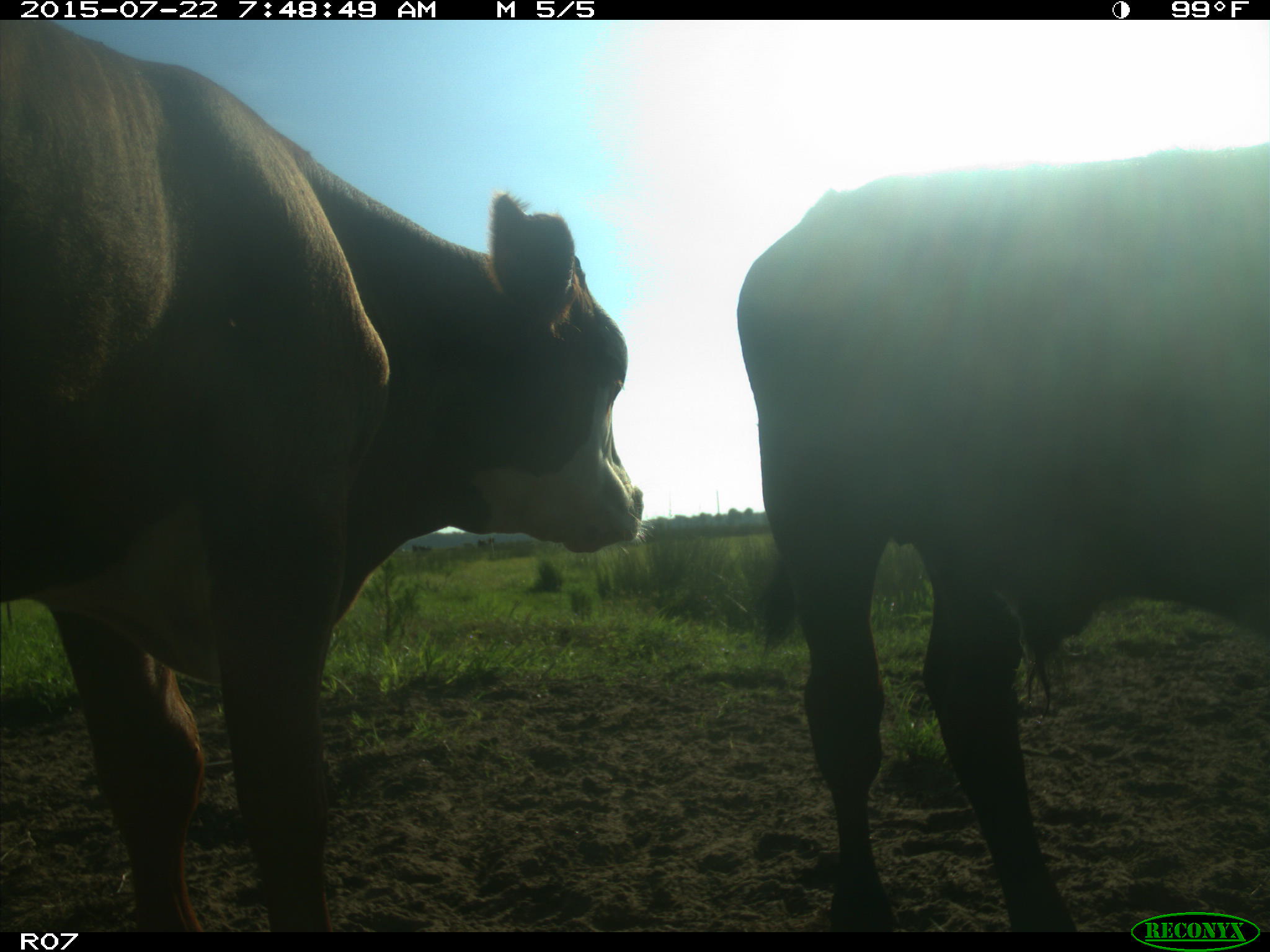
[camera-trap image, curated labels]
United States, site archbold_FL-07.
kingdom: Animalia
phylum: Chordata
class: Mammalia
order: Artiodactyla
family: Cervidae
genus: Odocoileus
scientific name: Odocoileus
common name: deer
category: unidentified deer